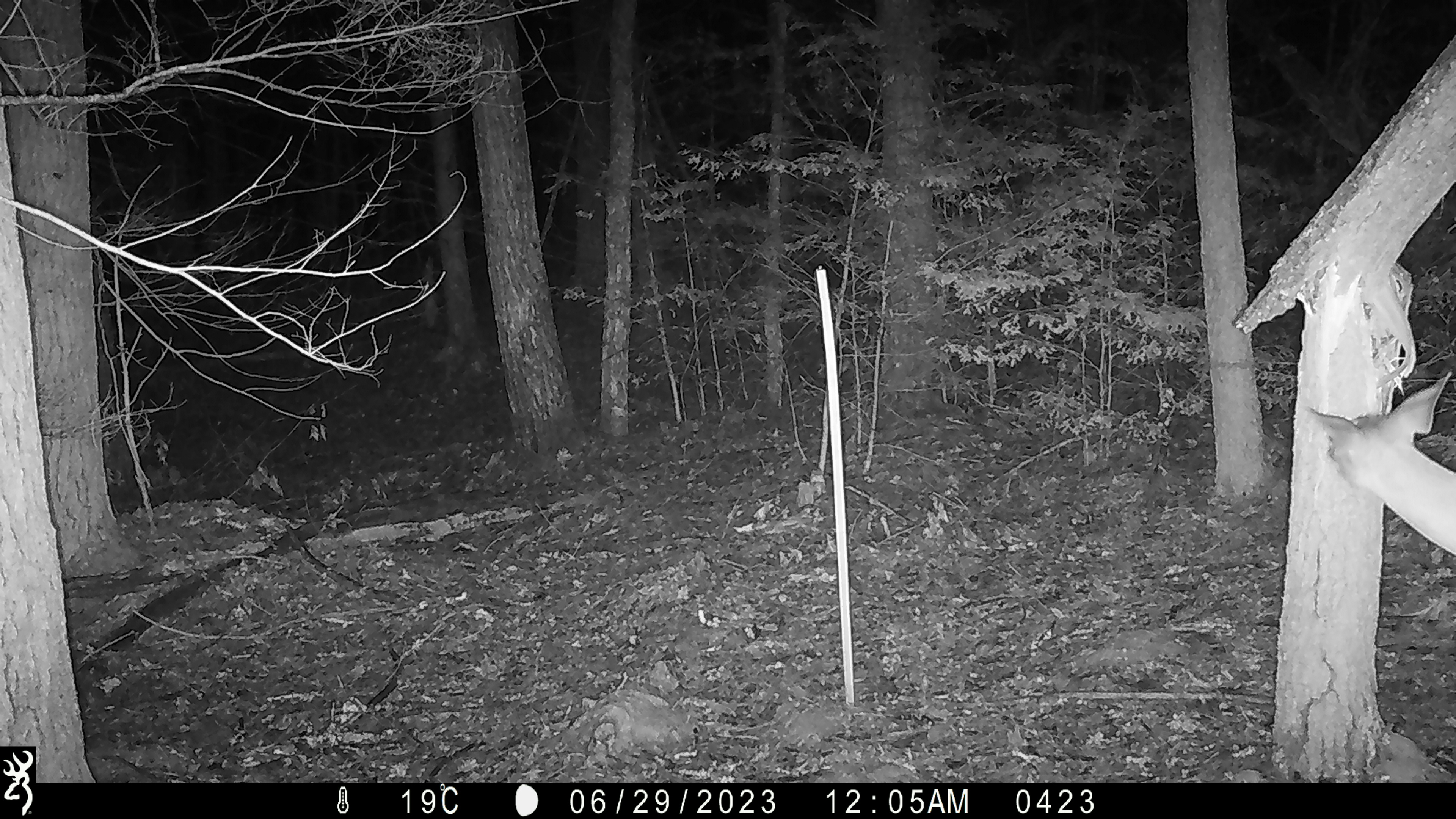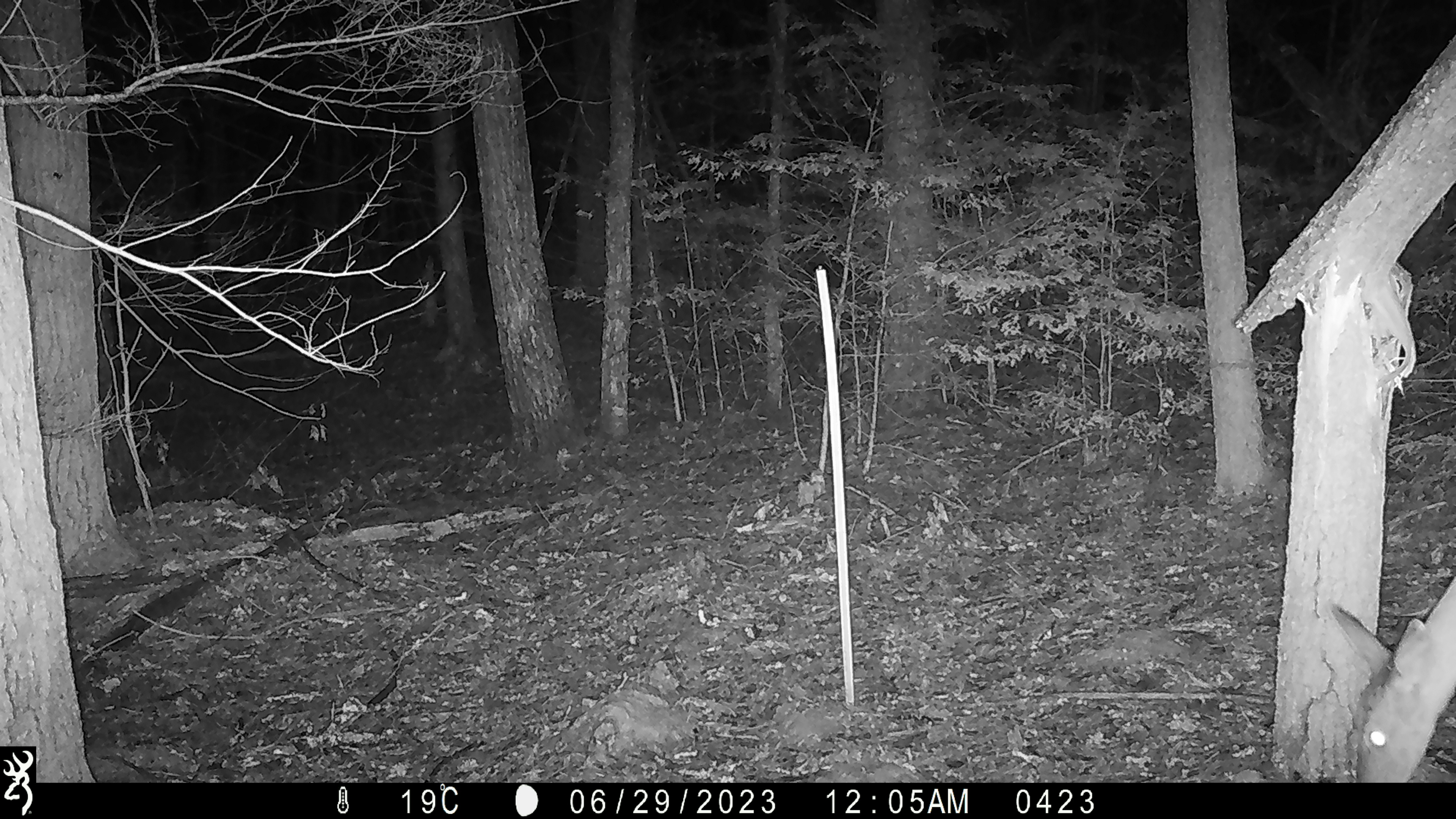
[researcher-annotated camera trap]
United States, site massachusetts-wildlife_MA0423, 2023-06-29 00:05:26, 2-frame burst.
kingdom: Animalia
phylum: Chordata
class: Mammalia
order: Artiodactyla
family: Cervidae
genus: Odocoileus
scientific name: Odocoileus virginianus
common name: white-tailed deer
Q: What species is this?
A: White-tailed deer (Odocoileus virginianus).